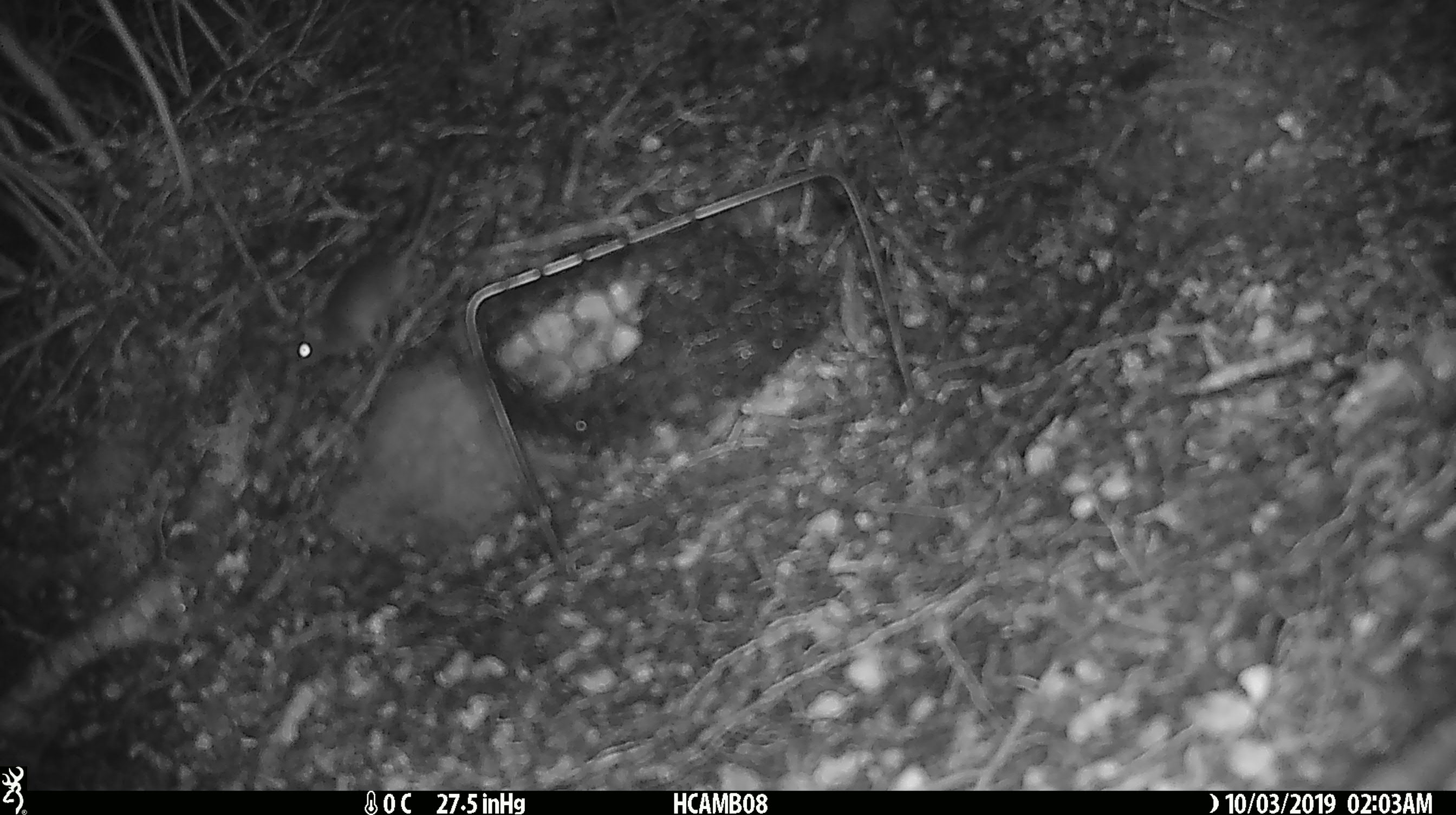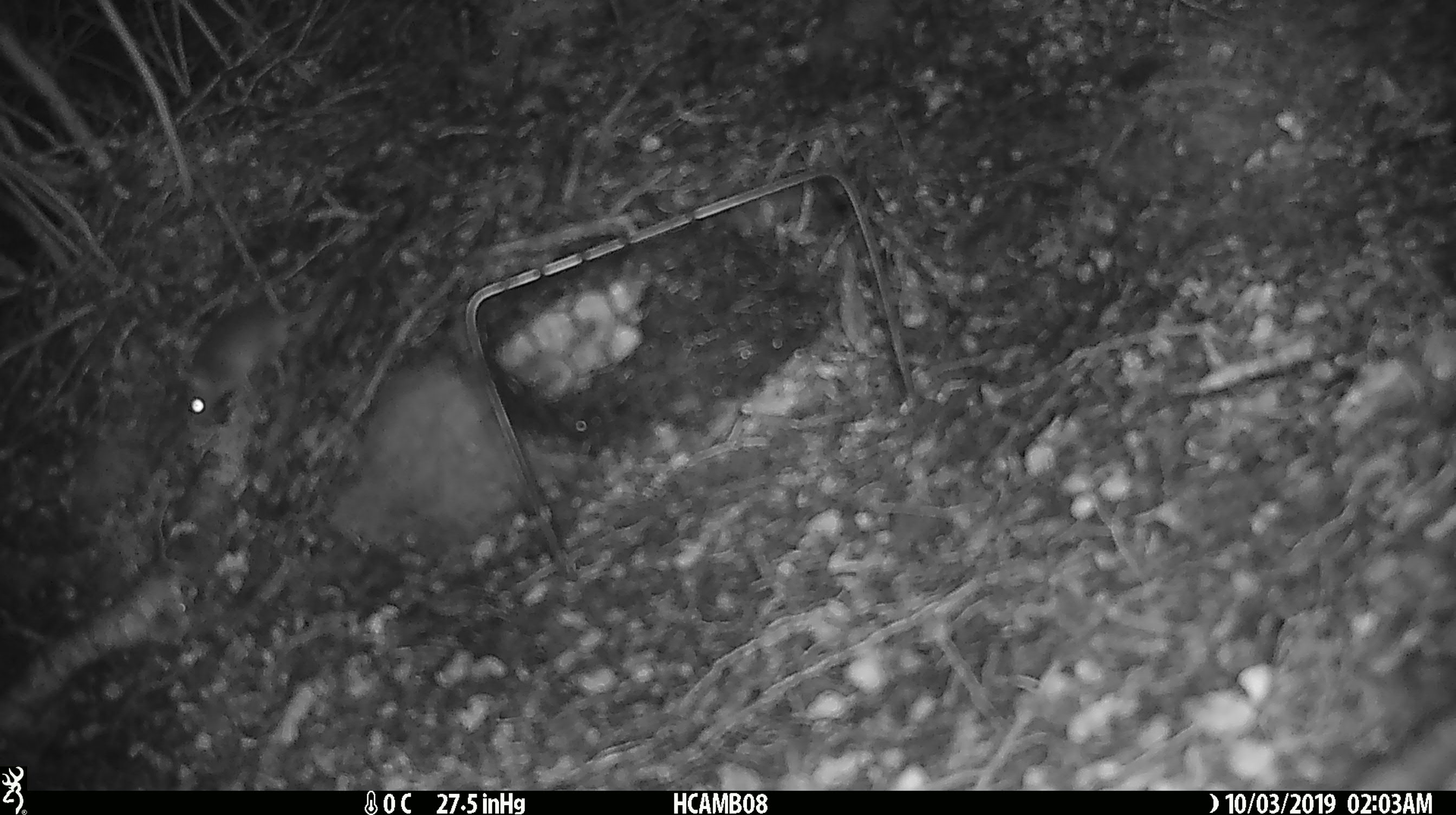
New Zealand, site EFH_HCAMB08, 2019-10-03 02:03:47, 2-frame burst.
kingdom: Animalia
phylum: Chordata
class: Mammalia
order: Rodentia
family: Muridae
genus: Mus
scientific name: Mus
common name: mouse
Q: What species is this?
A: Mouse (Mus).